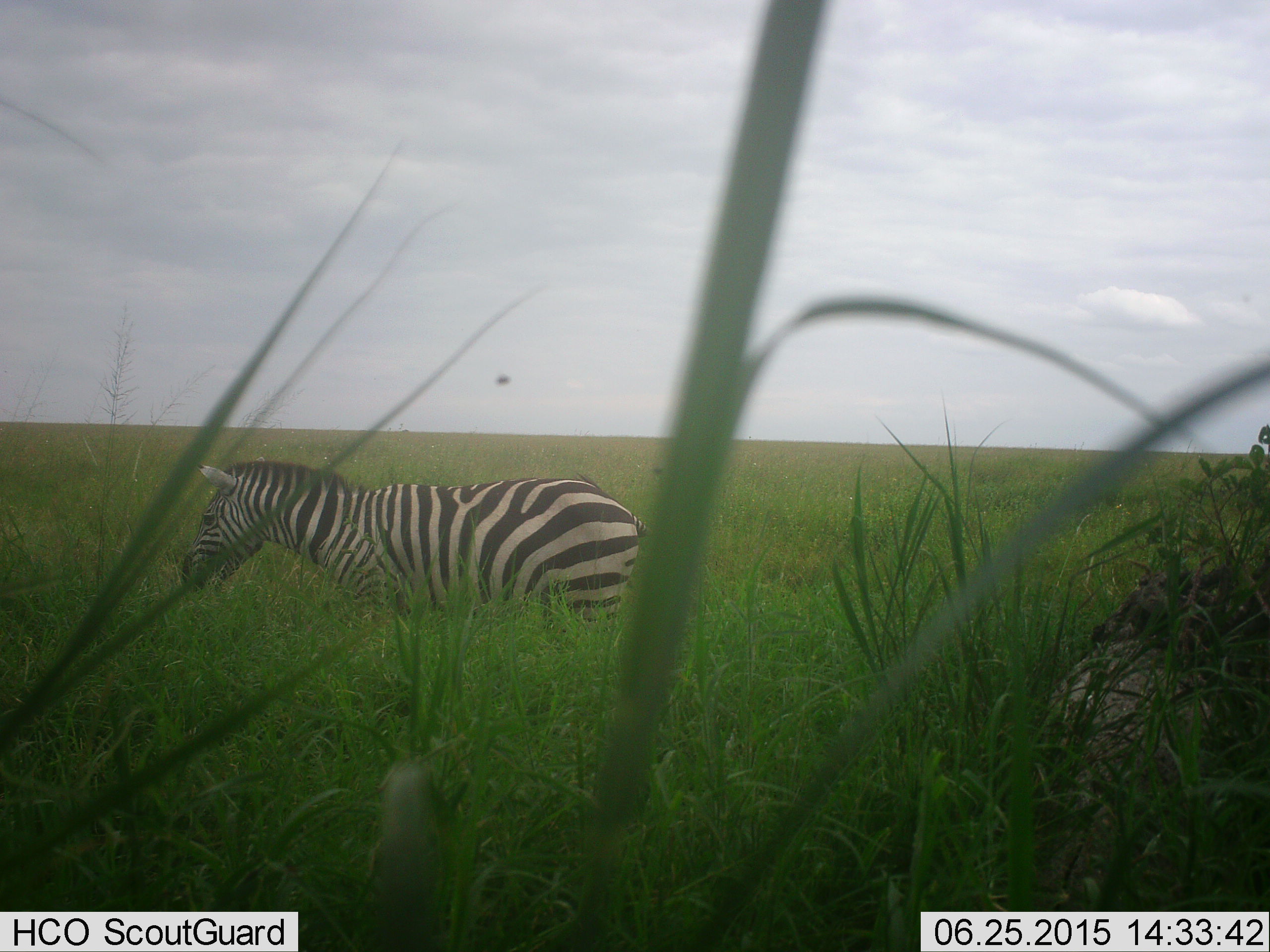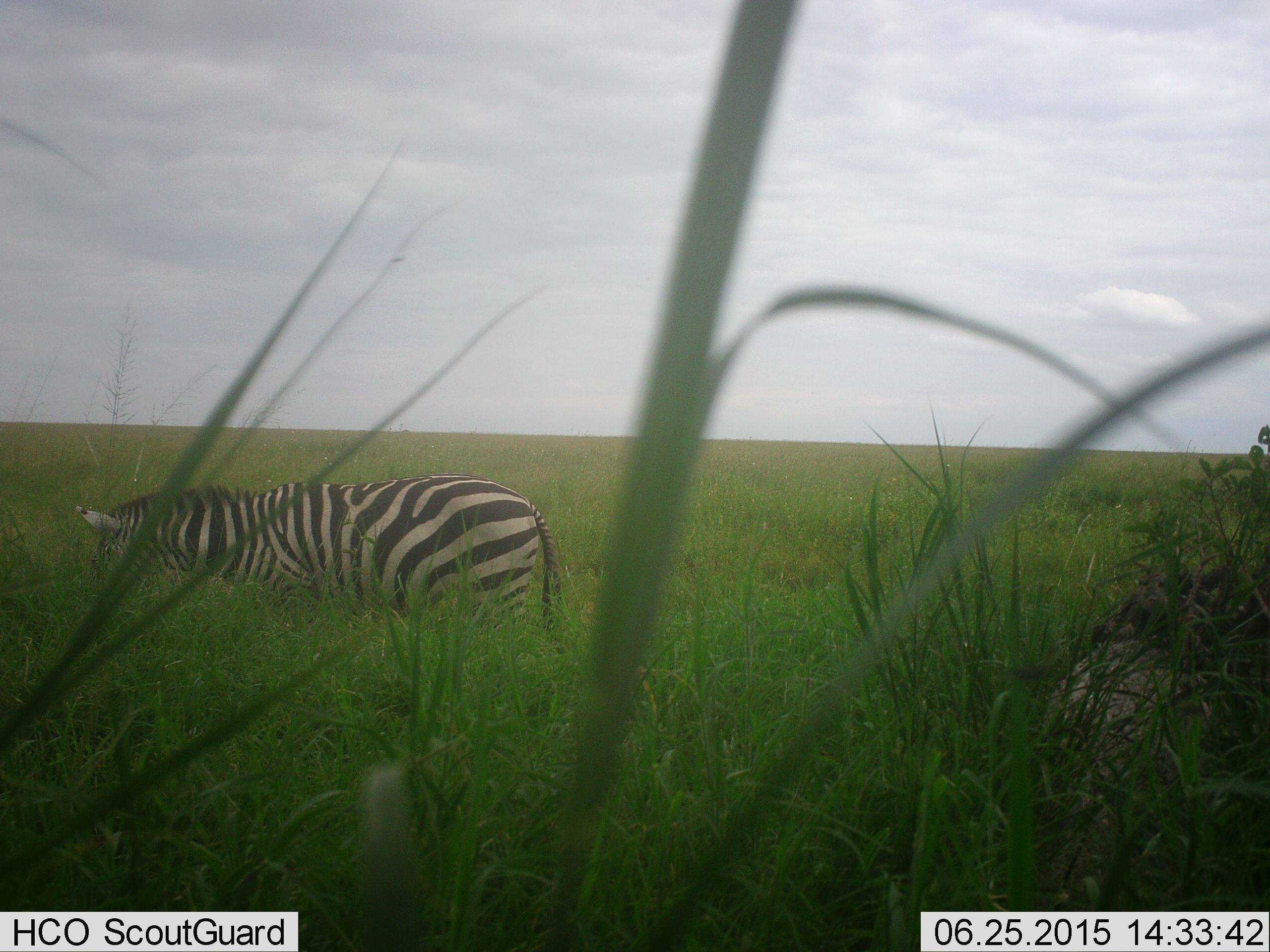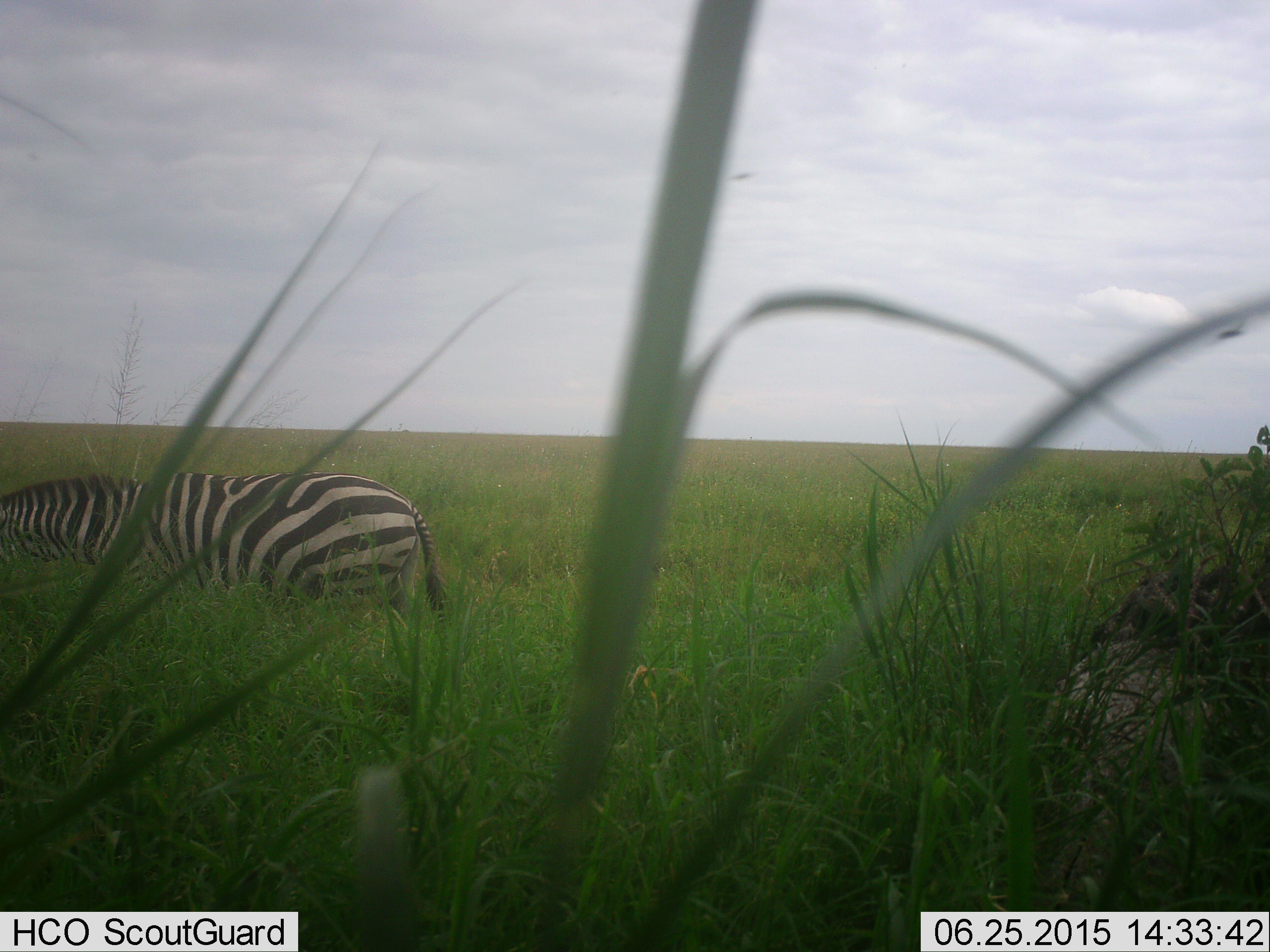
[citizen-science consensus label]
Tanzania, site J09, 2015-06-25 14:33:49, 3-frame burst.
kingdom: Animalia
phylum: Chordata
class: Mammalia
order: Perissodactyla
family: Equidae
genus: Equus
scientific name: Equus quagga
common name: plains zebra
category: zebra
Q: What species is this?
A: Zebra (plains zebra) (Equus quagga).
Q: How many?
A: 1.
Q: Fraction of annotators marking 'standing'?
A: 7%.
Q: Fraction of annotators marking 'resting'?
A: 0%.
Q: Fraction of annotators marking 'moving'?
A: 73%.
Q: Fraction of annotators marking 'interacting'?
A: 0%.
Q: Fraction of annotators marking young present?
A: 0%.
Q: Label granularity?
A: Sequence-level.